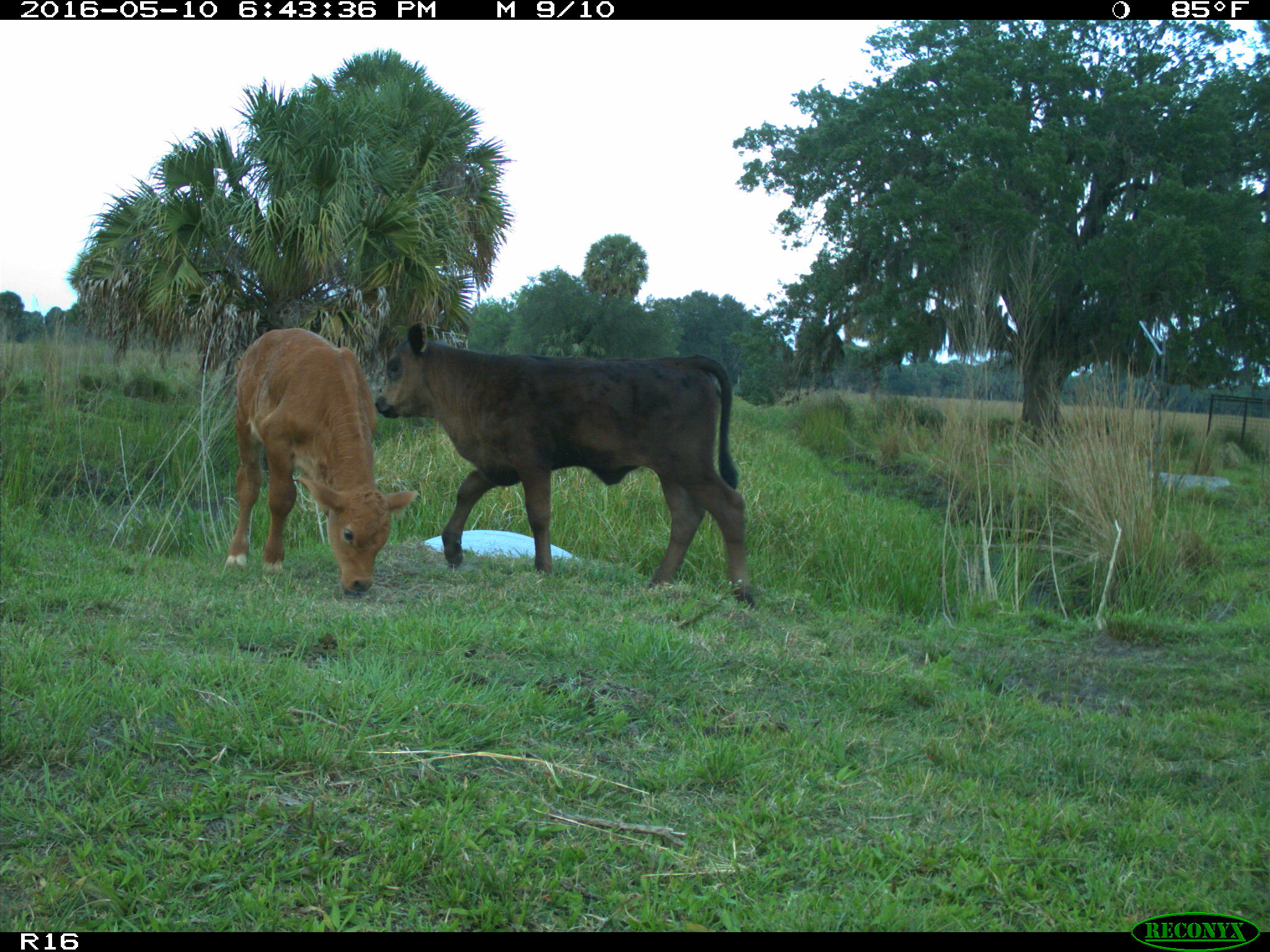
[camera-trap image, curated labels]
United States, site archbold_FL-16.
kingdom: Animalia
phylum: Chordata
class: Mammalia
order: Artiodactyla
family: Bovidae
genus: Bos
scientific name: Bos taurus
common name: domestic cow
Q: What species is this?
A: Bos taurus (domestic cow).